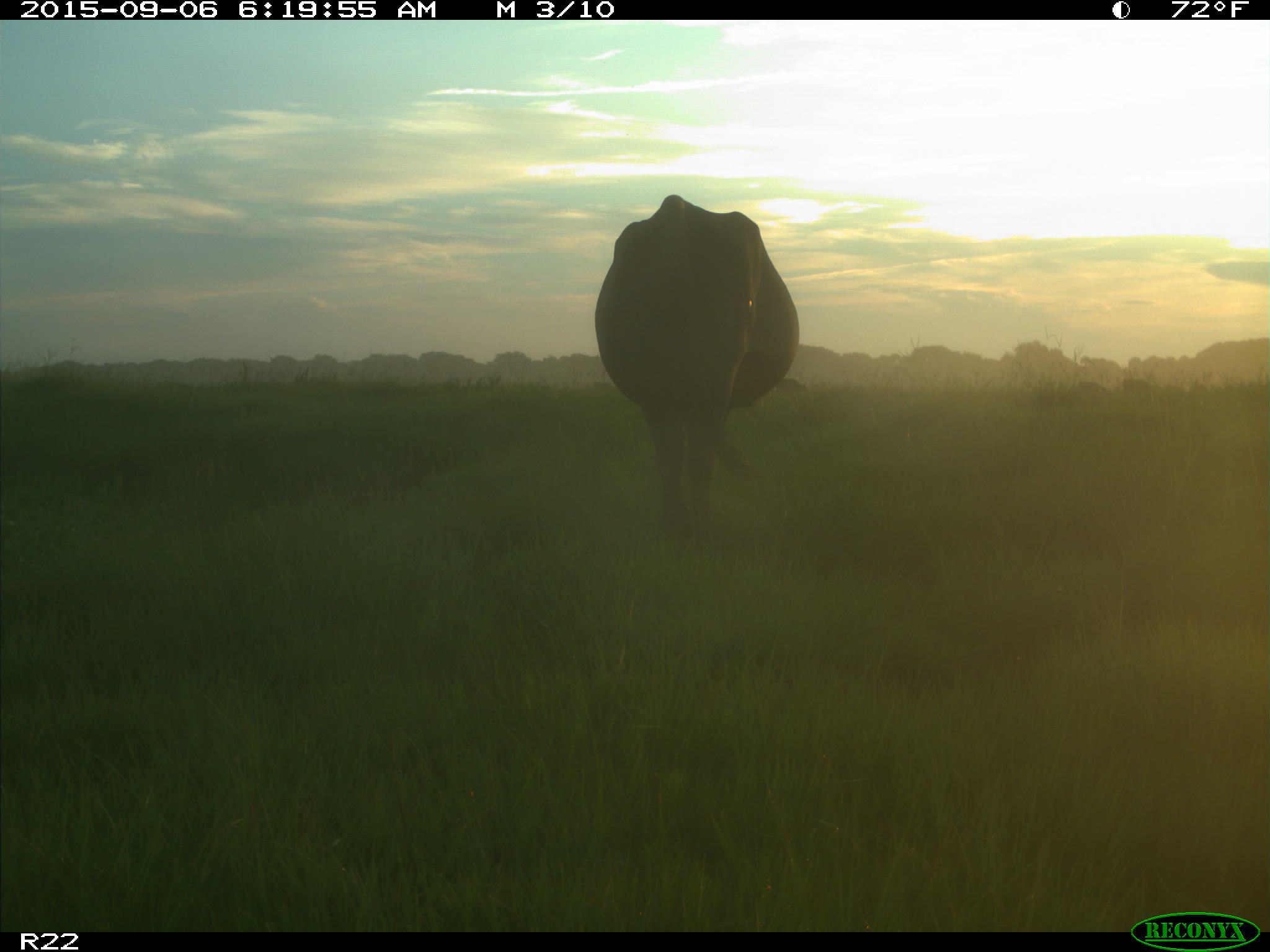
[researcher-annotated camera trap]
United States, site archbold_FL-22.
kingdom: Animalia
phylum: Chordata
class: Mammalia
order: Artiodactyla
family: Bovidae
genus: Bos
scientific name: Bos taurus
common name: domestic cow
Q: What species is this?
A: Bos taurus (domestic cow).